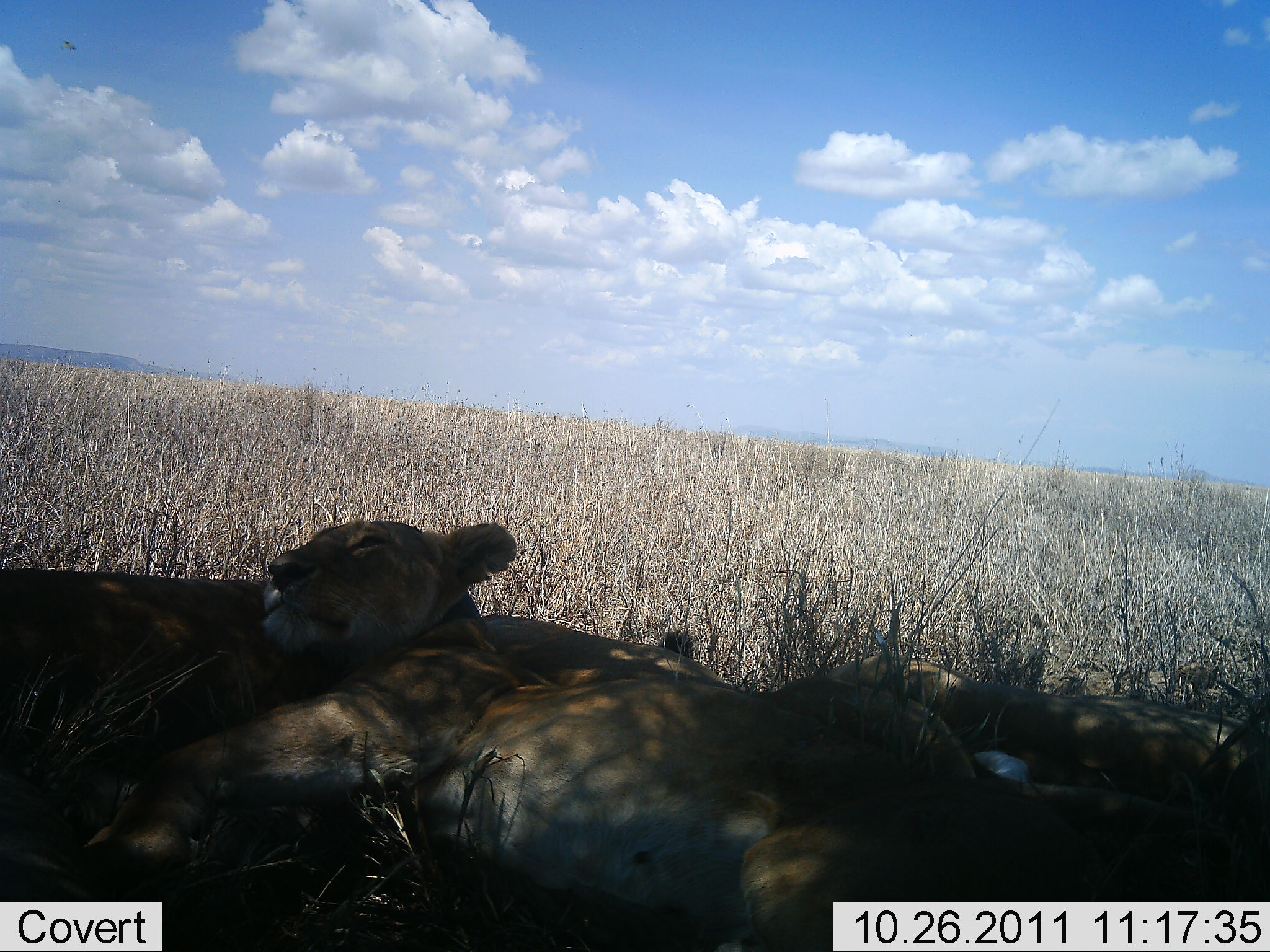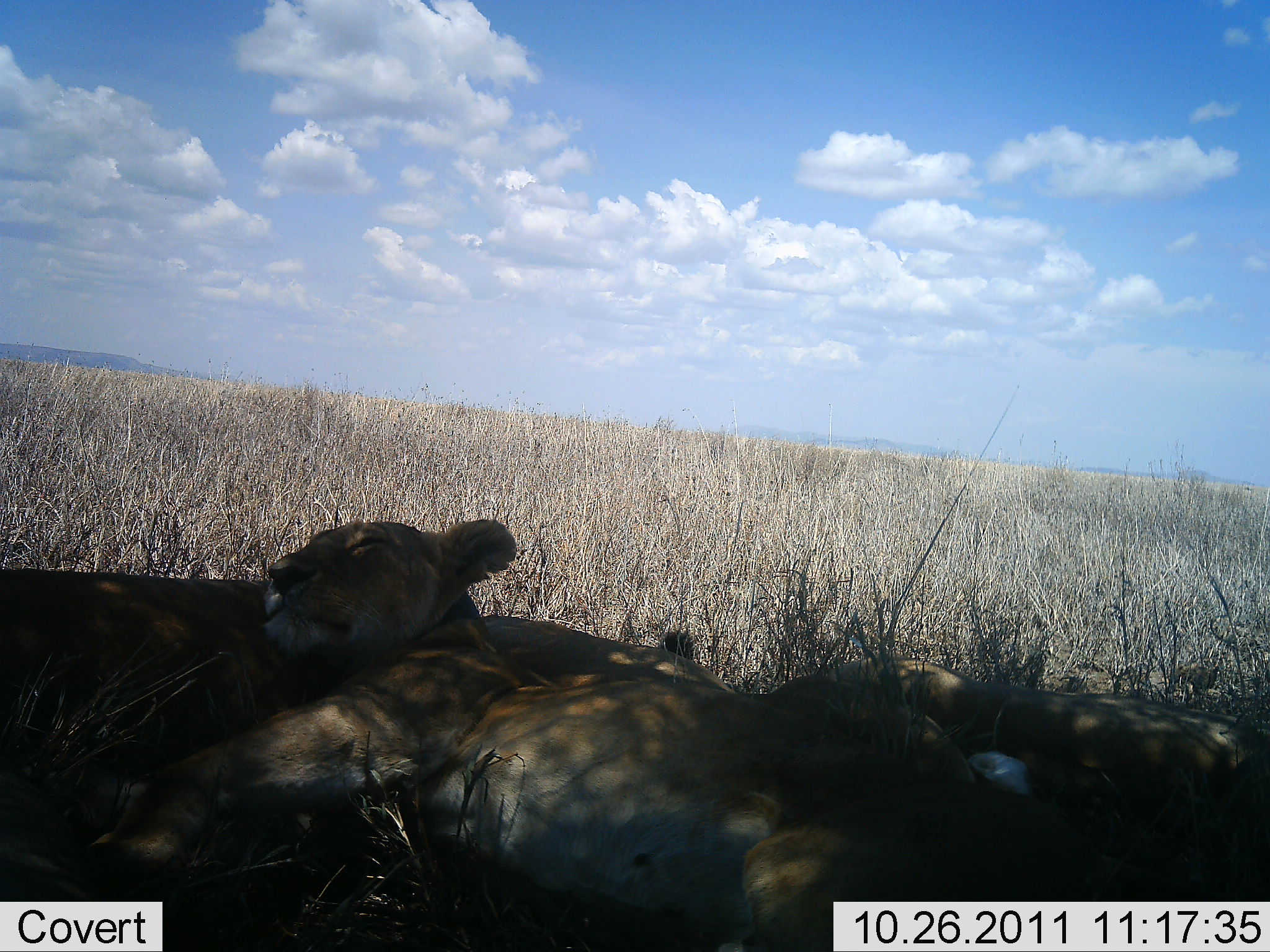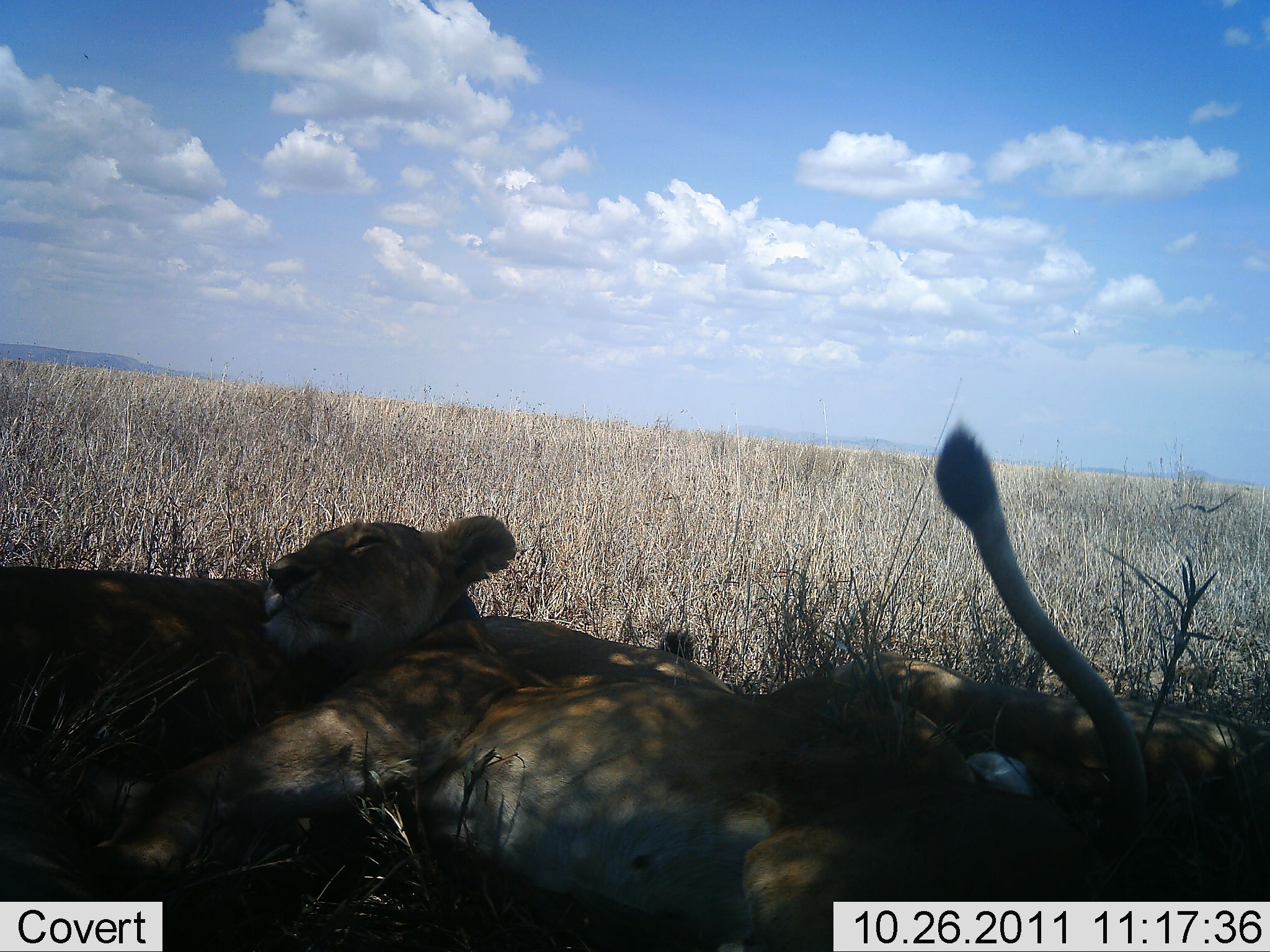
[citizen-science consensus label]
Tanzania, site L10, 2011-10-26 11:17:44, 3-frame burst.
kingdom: Animalia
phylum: Chordata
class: Mammalia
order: Carnivora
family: Felidae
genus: Panthera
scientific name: Panthera leo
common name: lion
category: lionfemale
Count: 3.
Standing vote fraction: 0%.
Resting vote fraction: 100%.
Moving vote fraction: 0%.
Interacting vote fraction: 0%.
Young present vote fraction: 0%.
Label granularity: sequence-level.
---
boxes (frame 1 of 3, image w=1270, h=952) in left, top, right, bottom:
animal: 83, 522, 1137, 952; 762, 634, 1270, 798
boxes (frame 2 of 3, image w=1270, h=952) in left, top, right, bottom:
animal: 42, 515, 1013, 950; 763, 632, 1269, 847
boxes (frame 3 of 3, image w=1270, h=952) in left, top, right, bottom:
animal: 56, 415, 1208, 952; 765, 628, 1268, 829